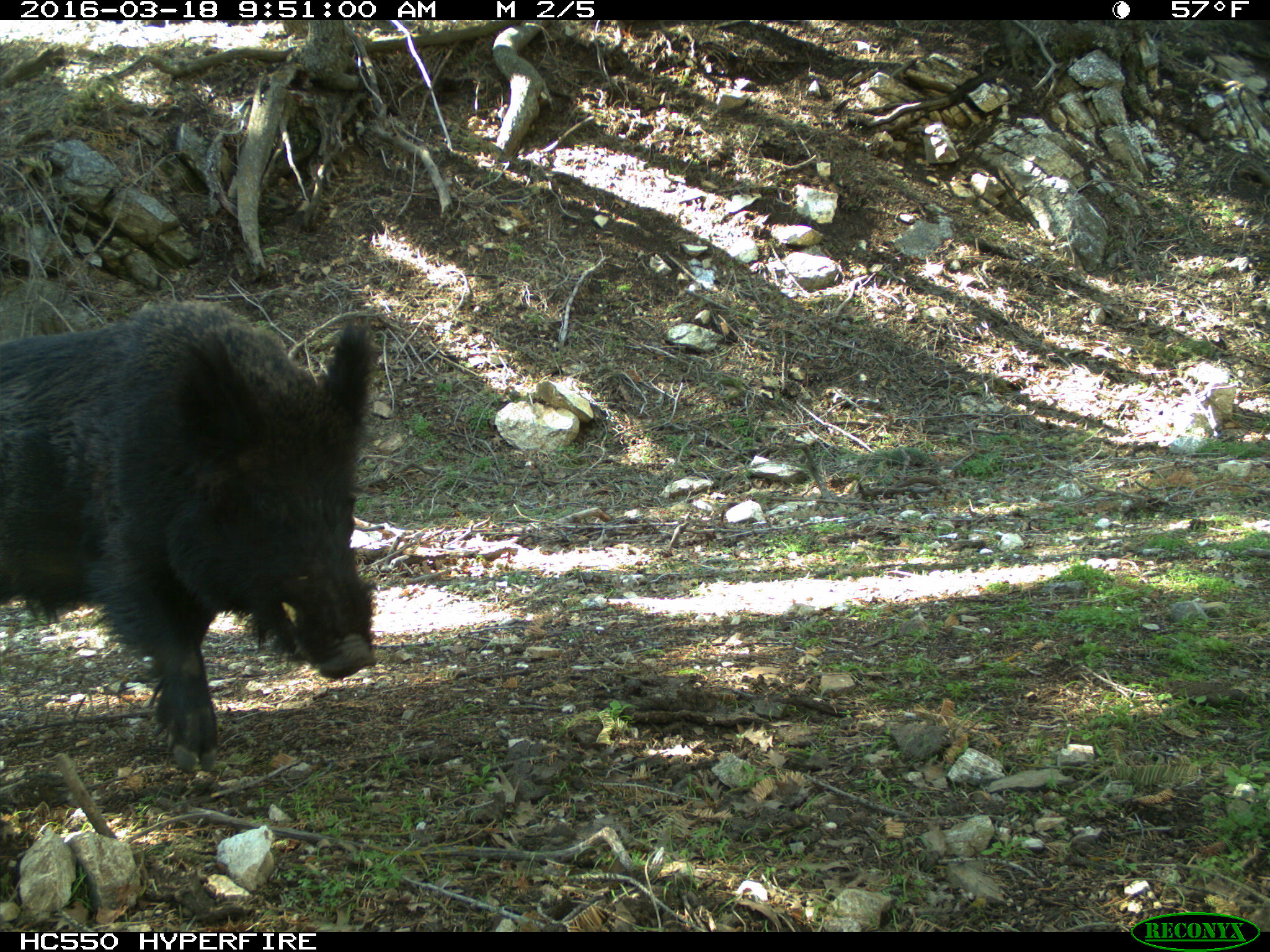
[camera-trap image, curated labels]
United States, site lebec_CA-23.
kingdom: Animalia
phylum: Chordata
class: Mammalia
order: Artiodactyla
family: Suidae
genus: Sus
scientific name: Sus scrofa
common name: wild boar